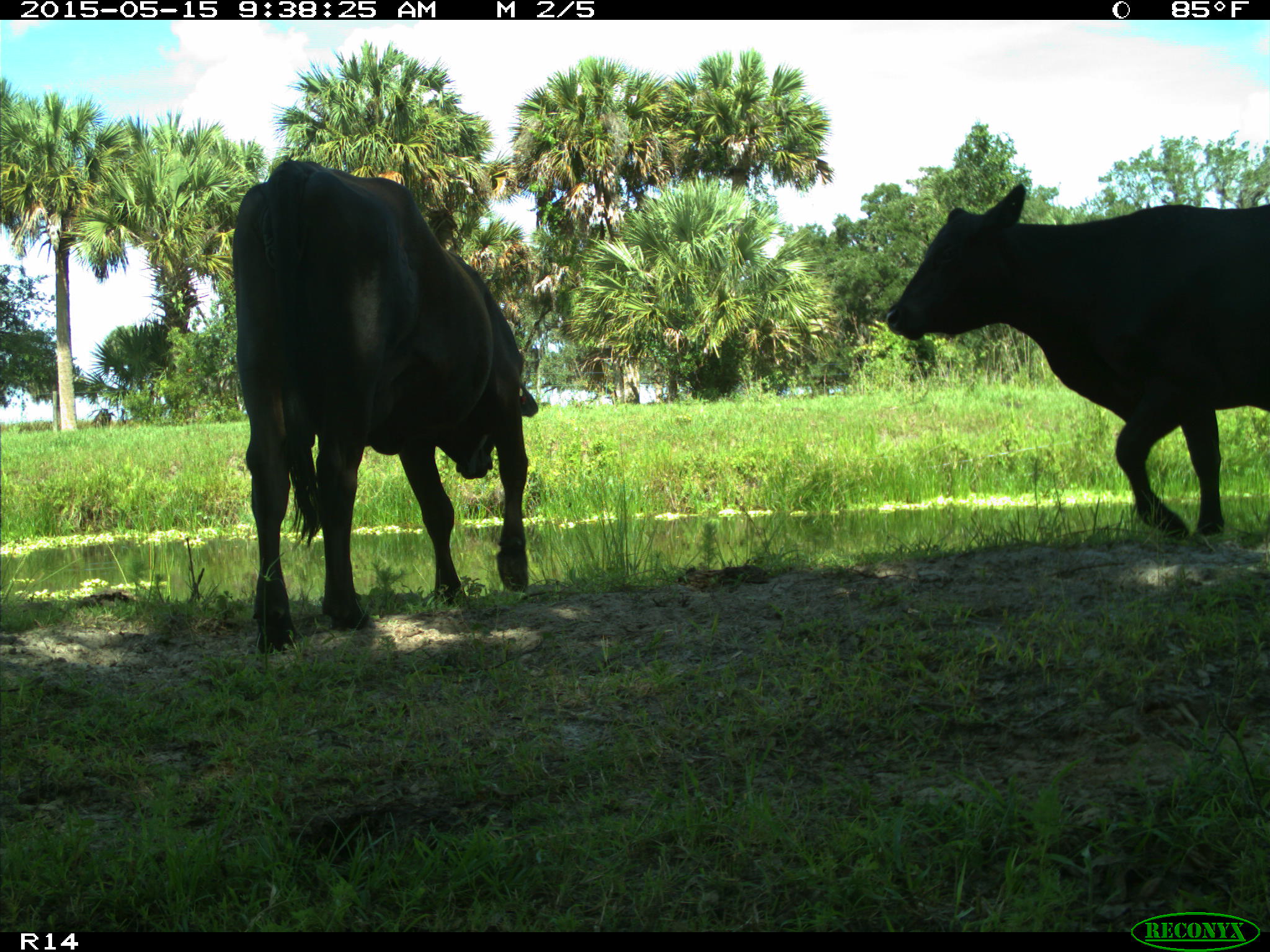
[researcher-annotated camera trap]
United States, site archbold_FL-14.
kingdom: Animalia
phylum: Chordata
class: Mammalia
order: Artiodactyla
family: Bovidae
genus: Bos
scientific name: Bos taurus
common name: domestic cow